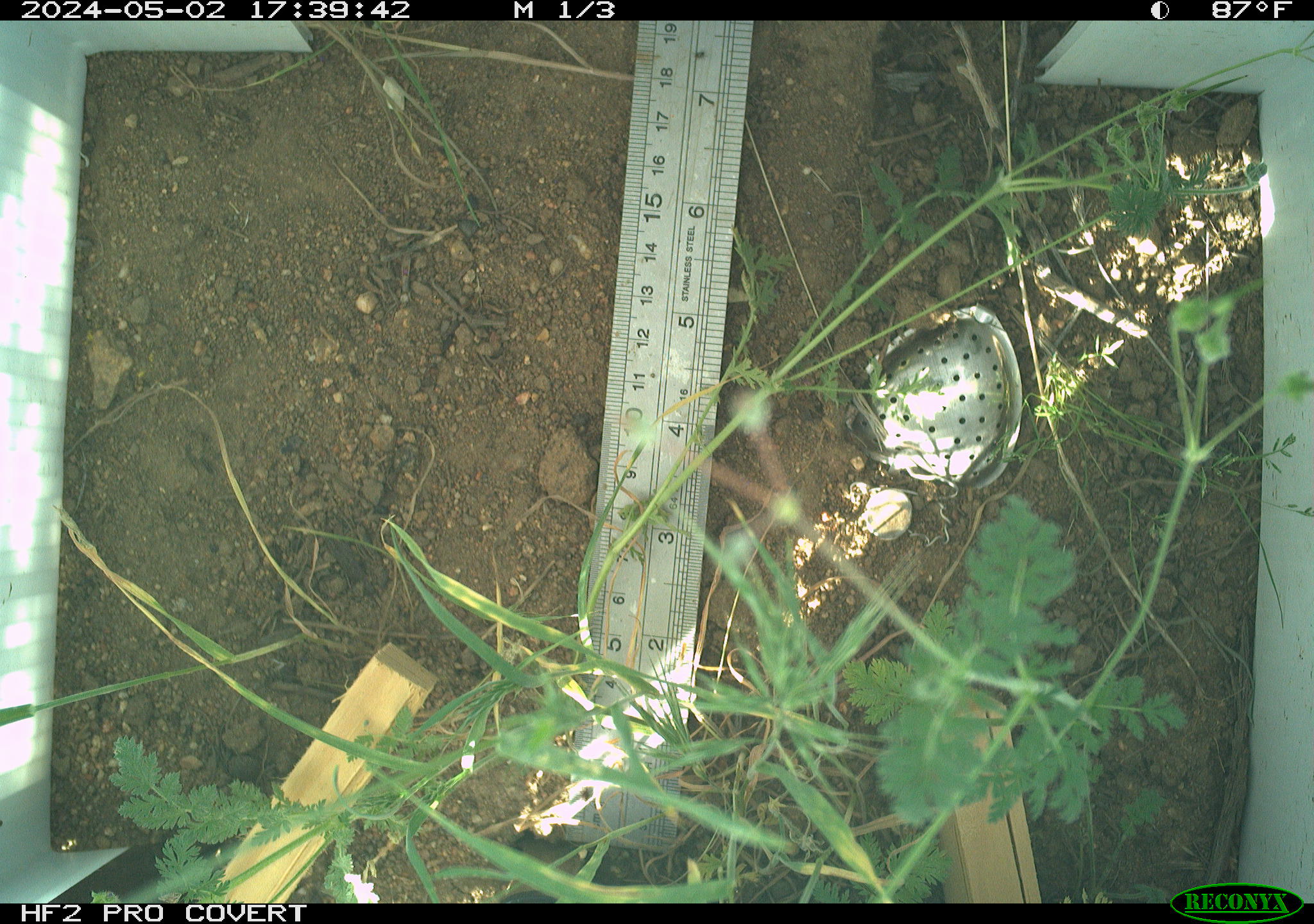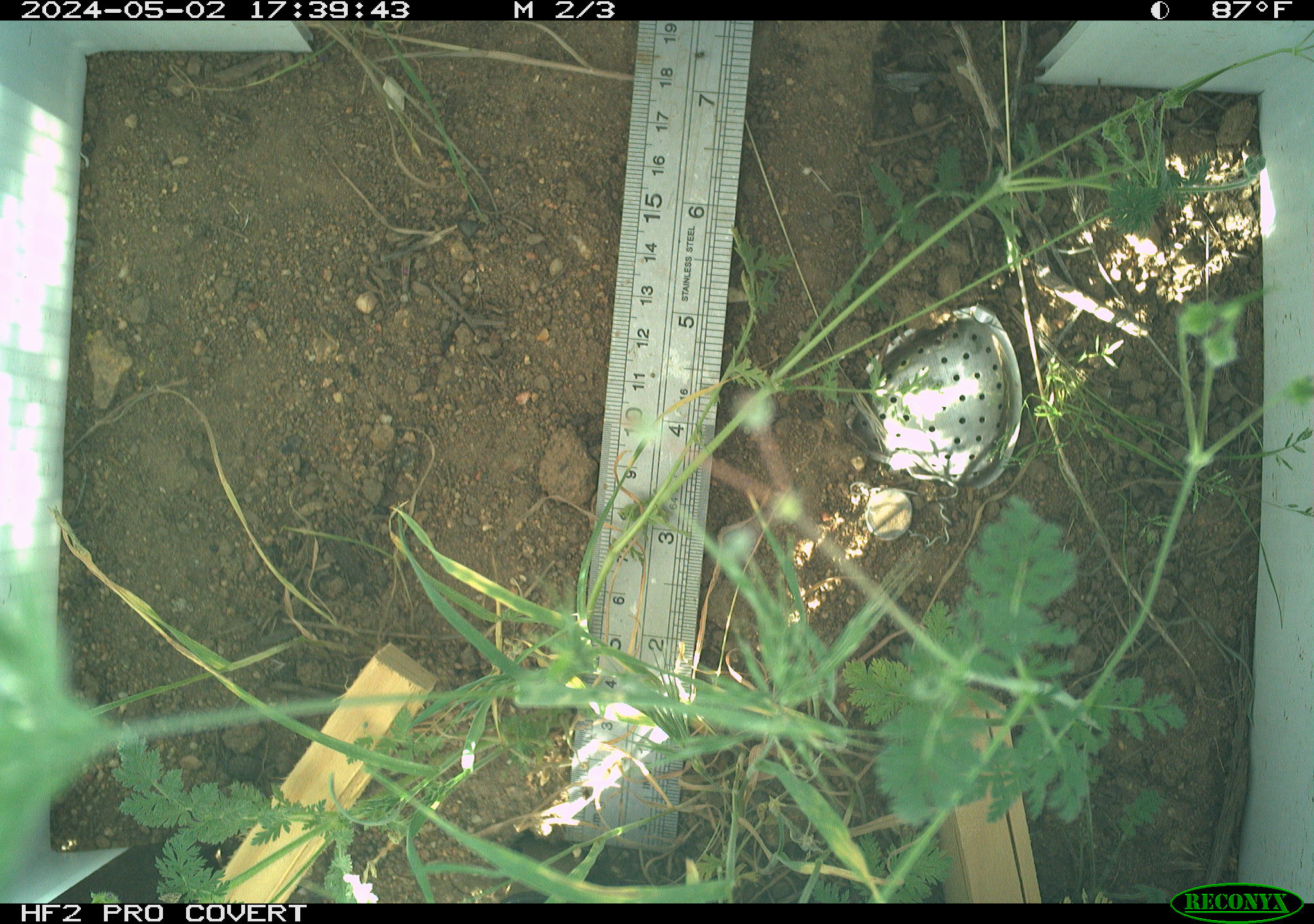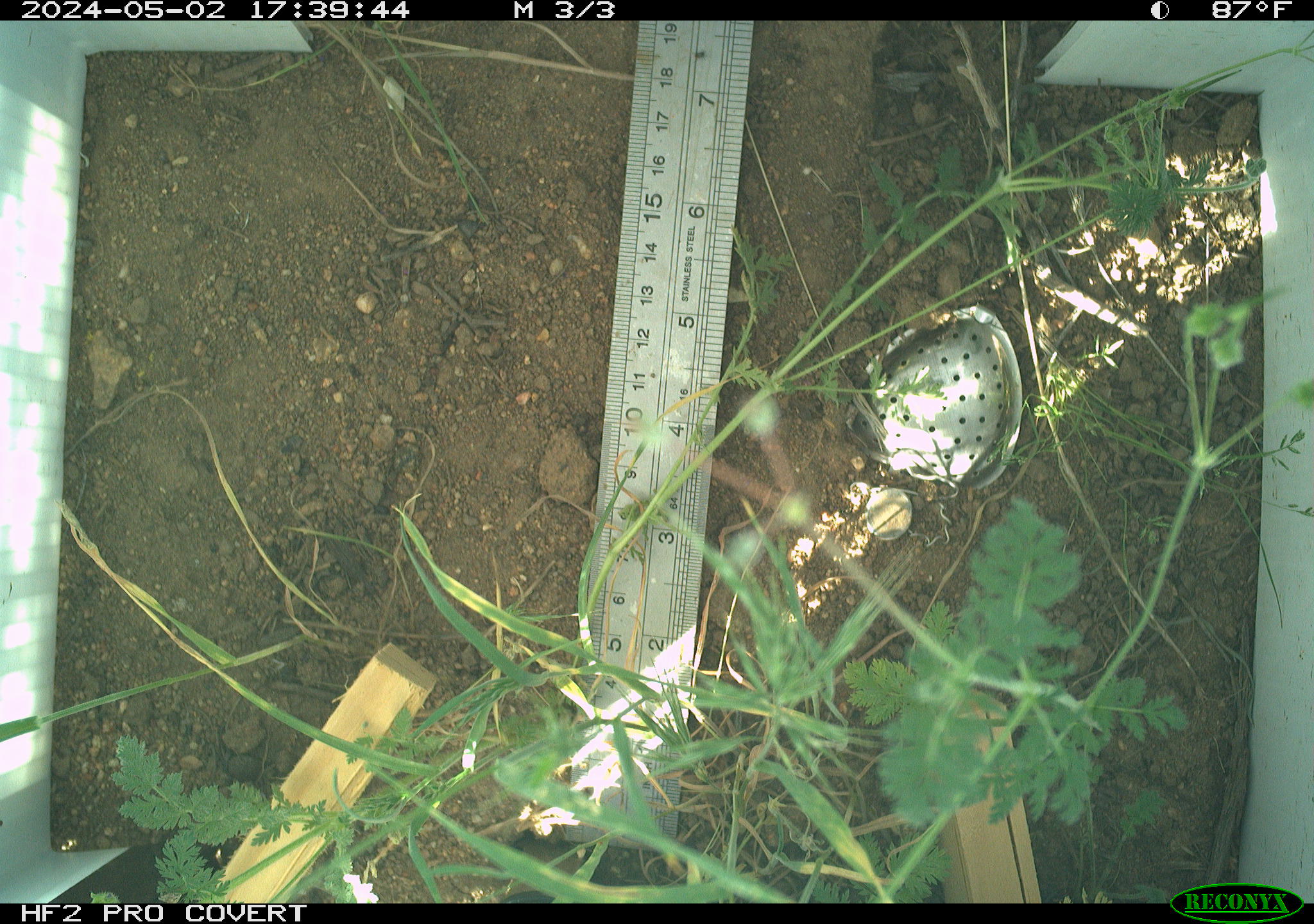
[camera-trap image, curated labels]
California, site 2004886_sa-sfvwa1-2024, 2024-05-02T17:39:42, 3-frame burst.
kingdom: Animalia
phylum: Arthropoda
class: Insecta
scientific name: Insecta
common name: insect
Insect (Insecta).